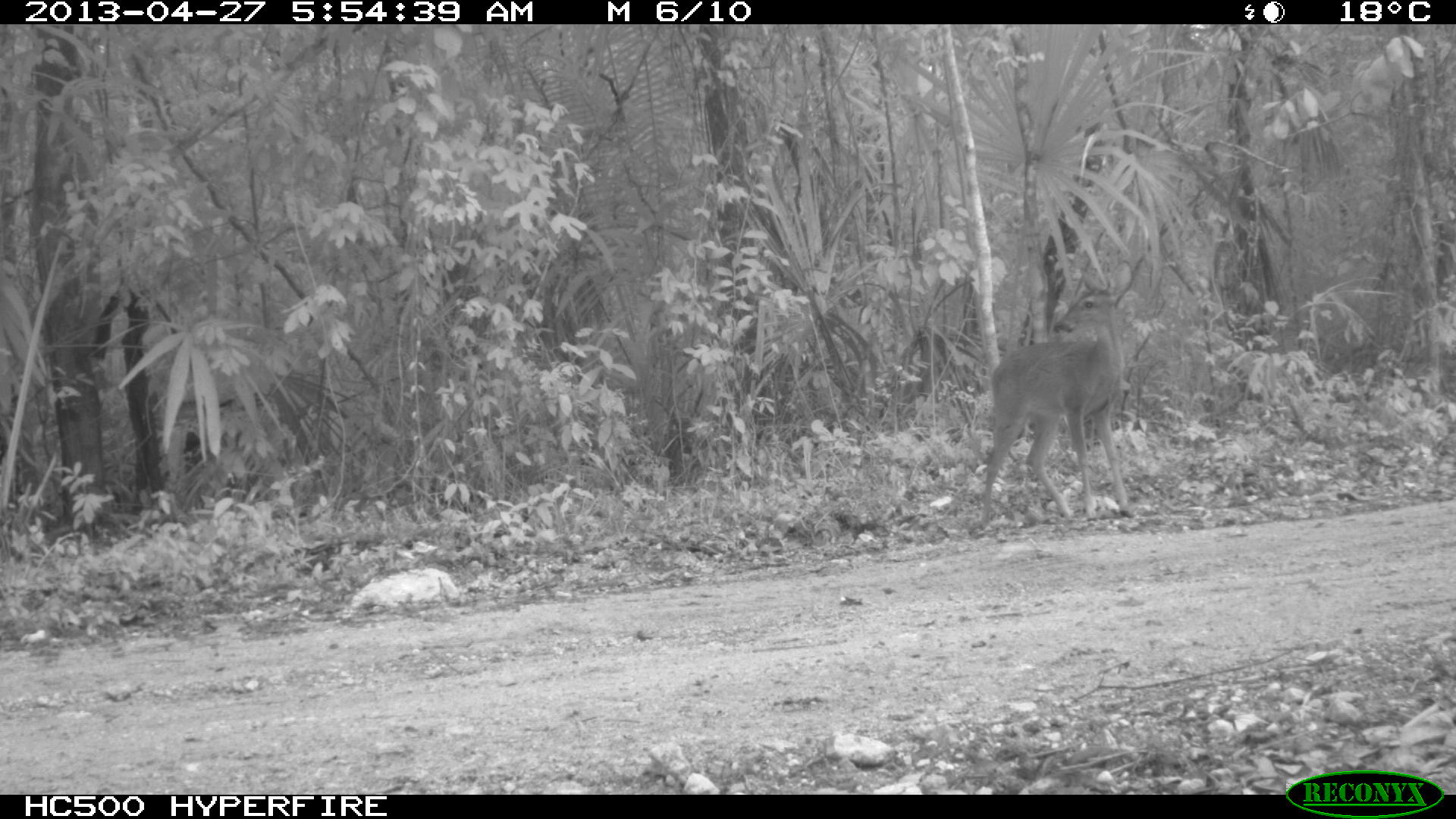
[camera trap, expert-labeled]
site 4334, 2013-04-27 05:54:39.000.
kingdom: Animalia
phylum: Chordata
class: Mammalia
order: Artiodactyla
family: Cervidae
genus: Odocoileus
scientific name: Odocoileus virginianus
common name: white-tailed deer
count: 1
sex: female